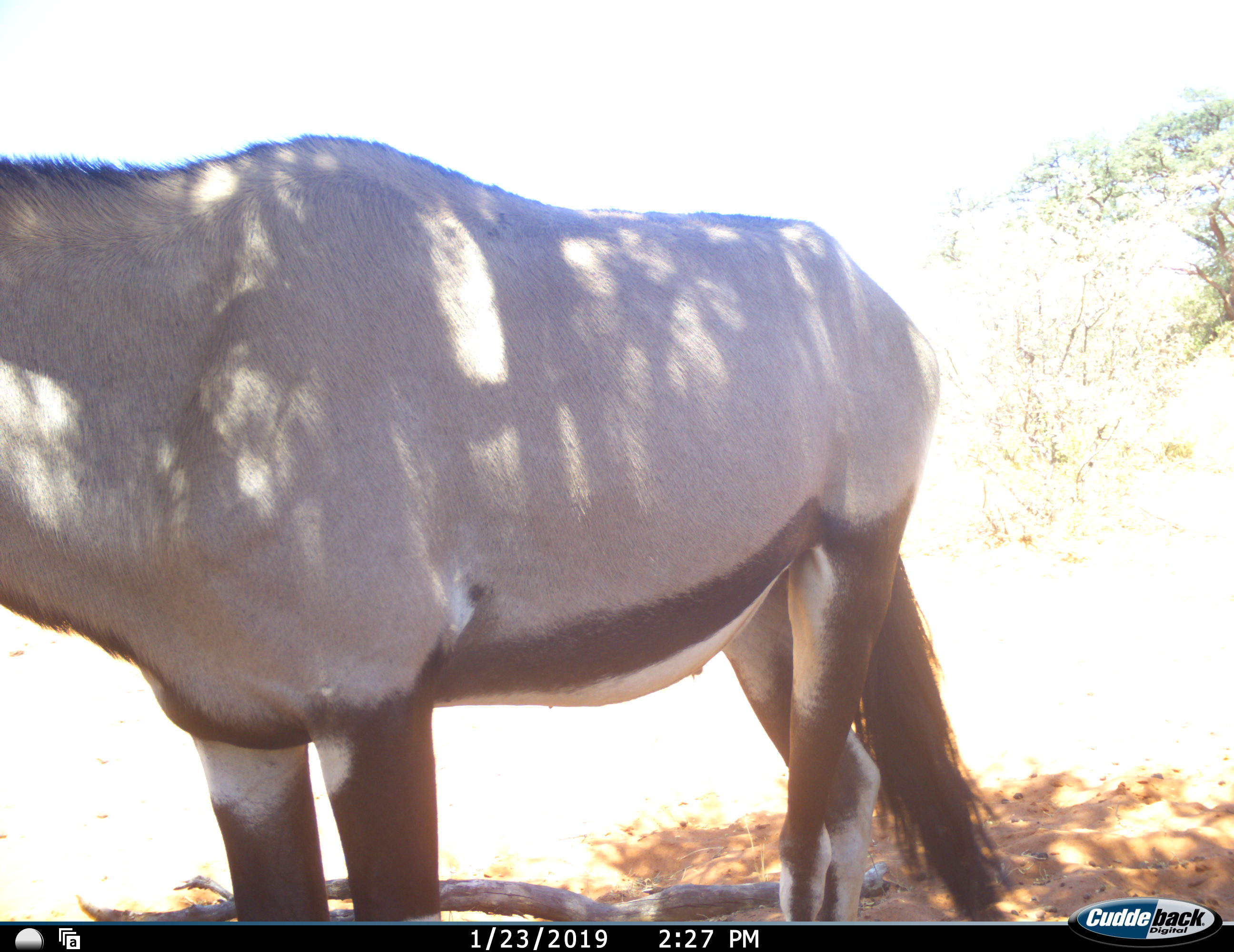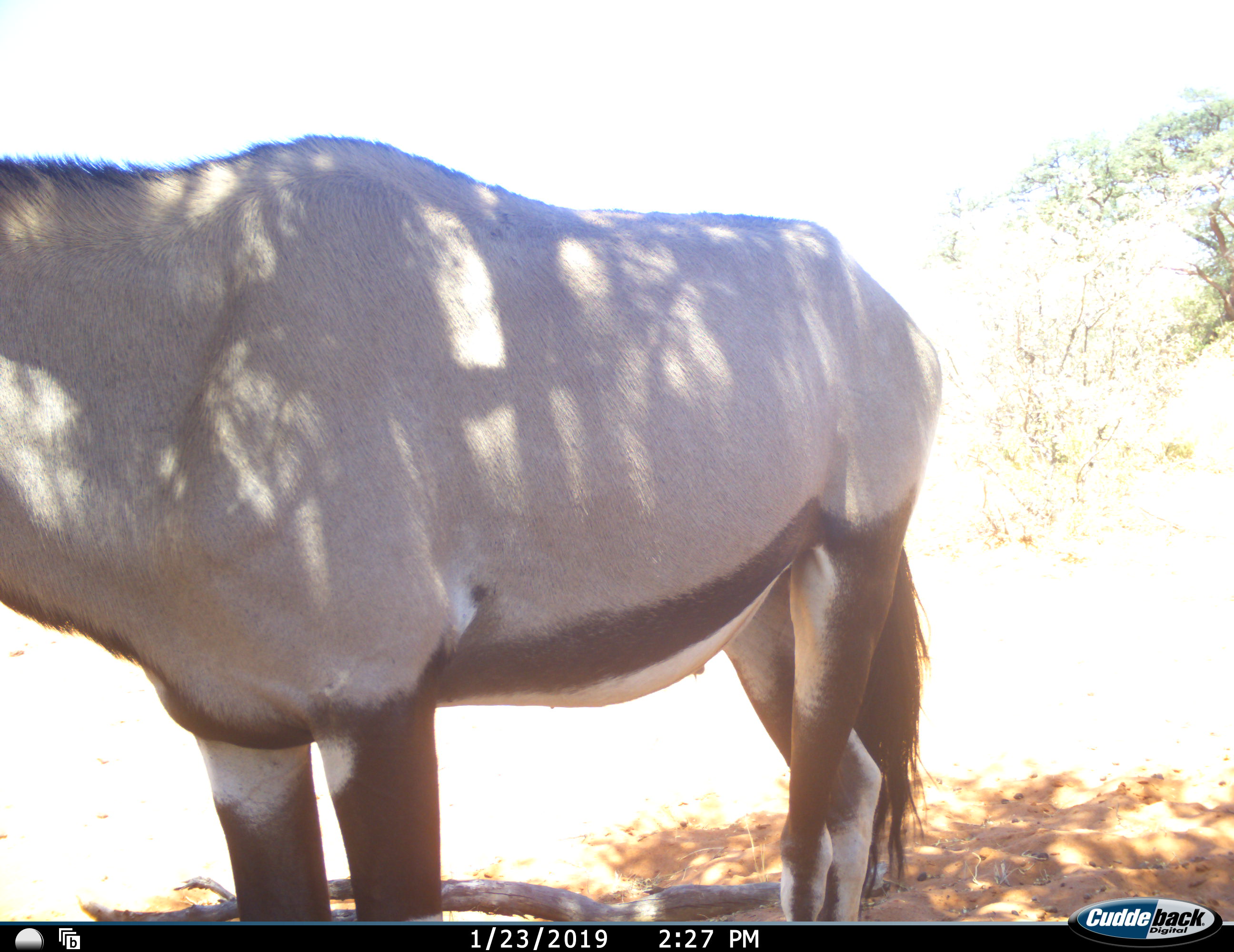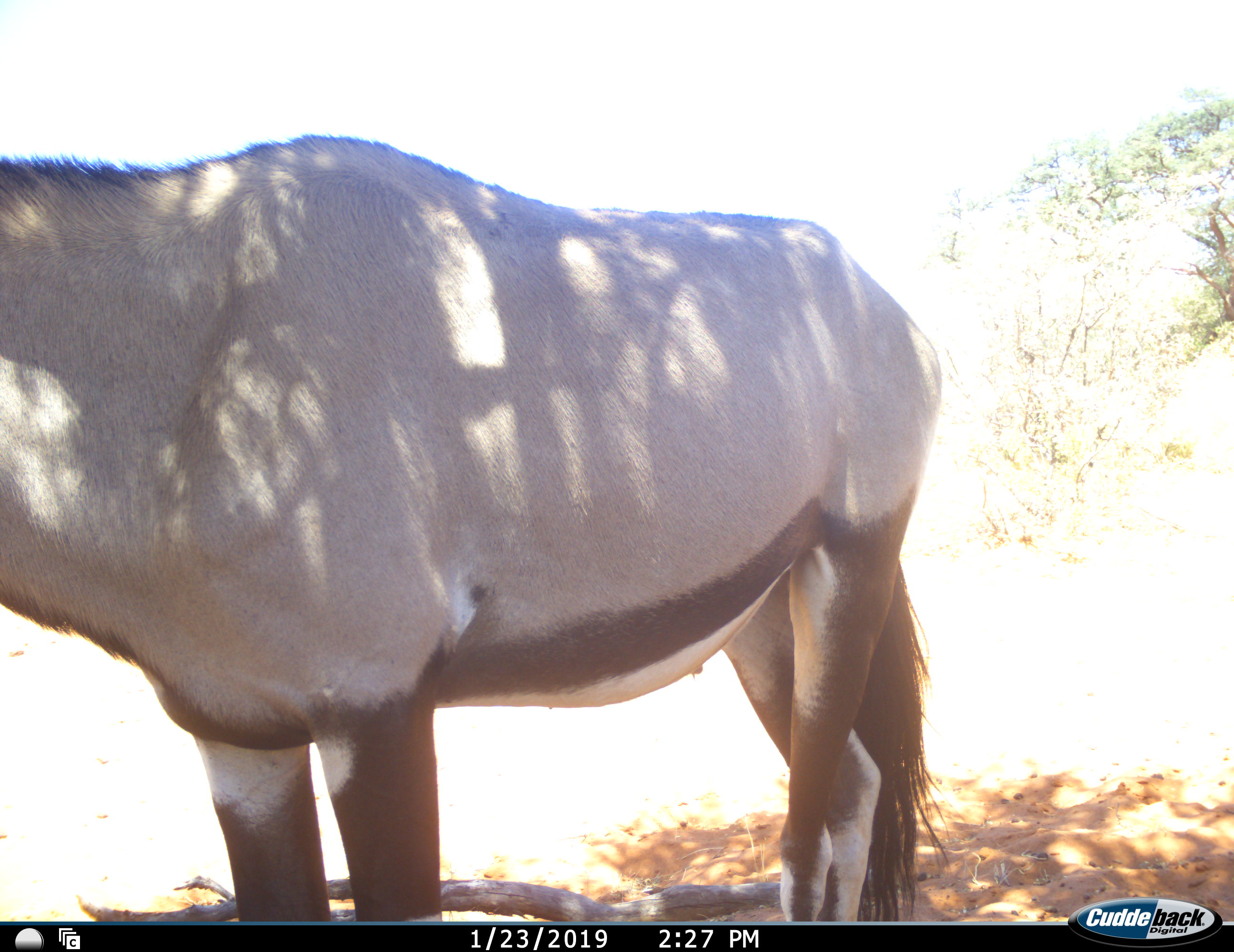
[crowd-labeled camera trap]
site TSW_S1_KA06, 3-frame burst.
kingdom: Animalia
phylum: Chordata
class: Mammalia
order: Artiodactyla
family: Bovidae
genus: Oryx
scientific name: Oryx gazella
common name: gemsbok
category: oryx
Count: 1.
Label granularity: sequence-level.